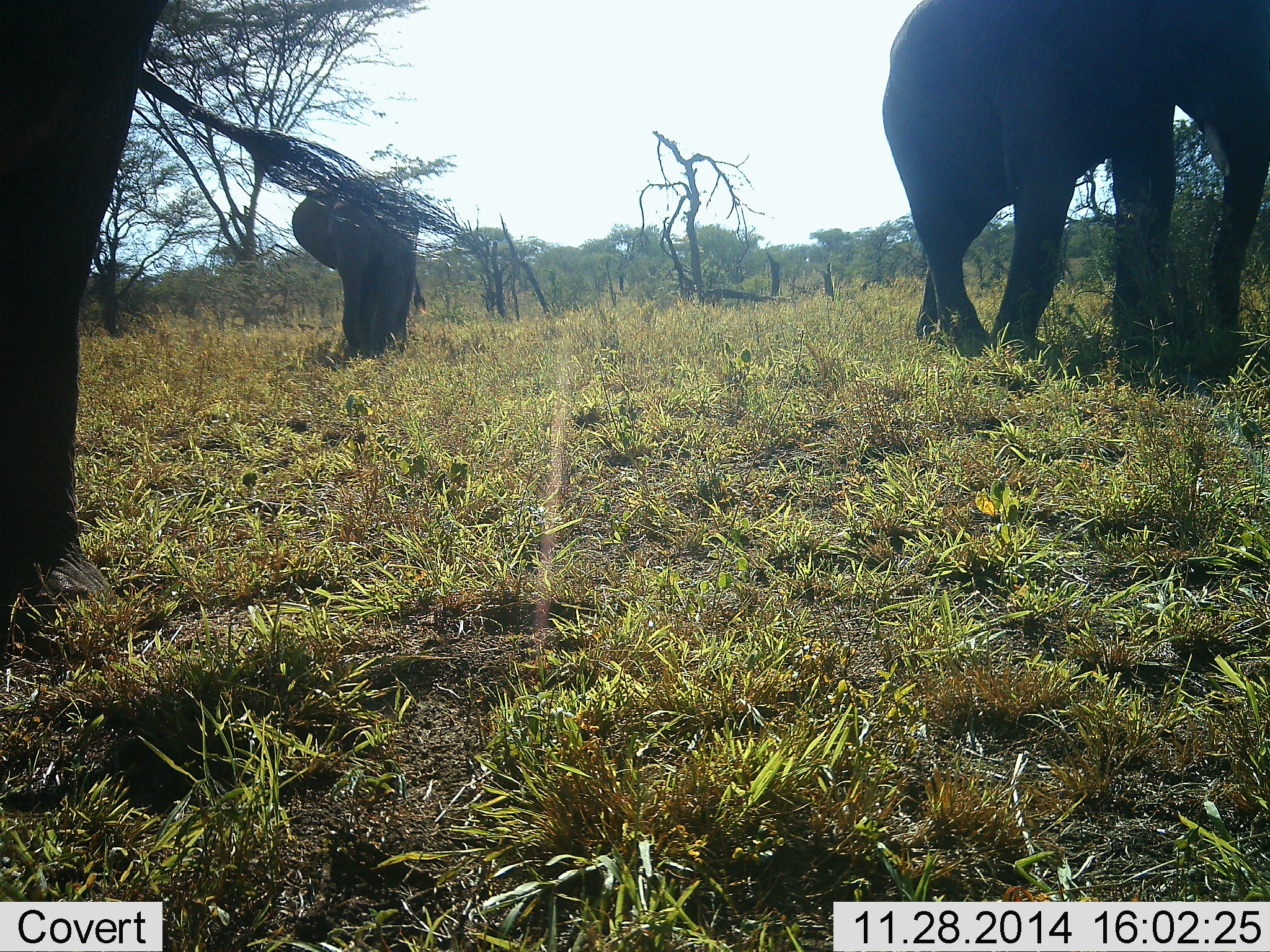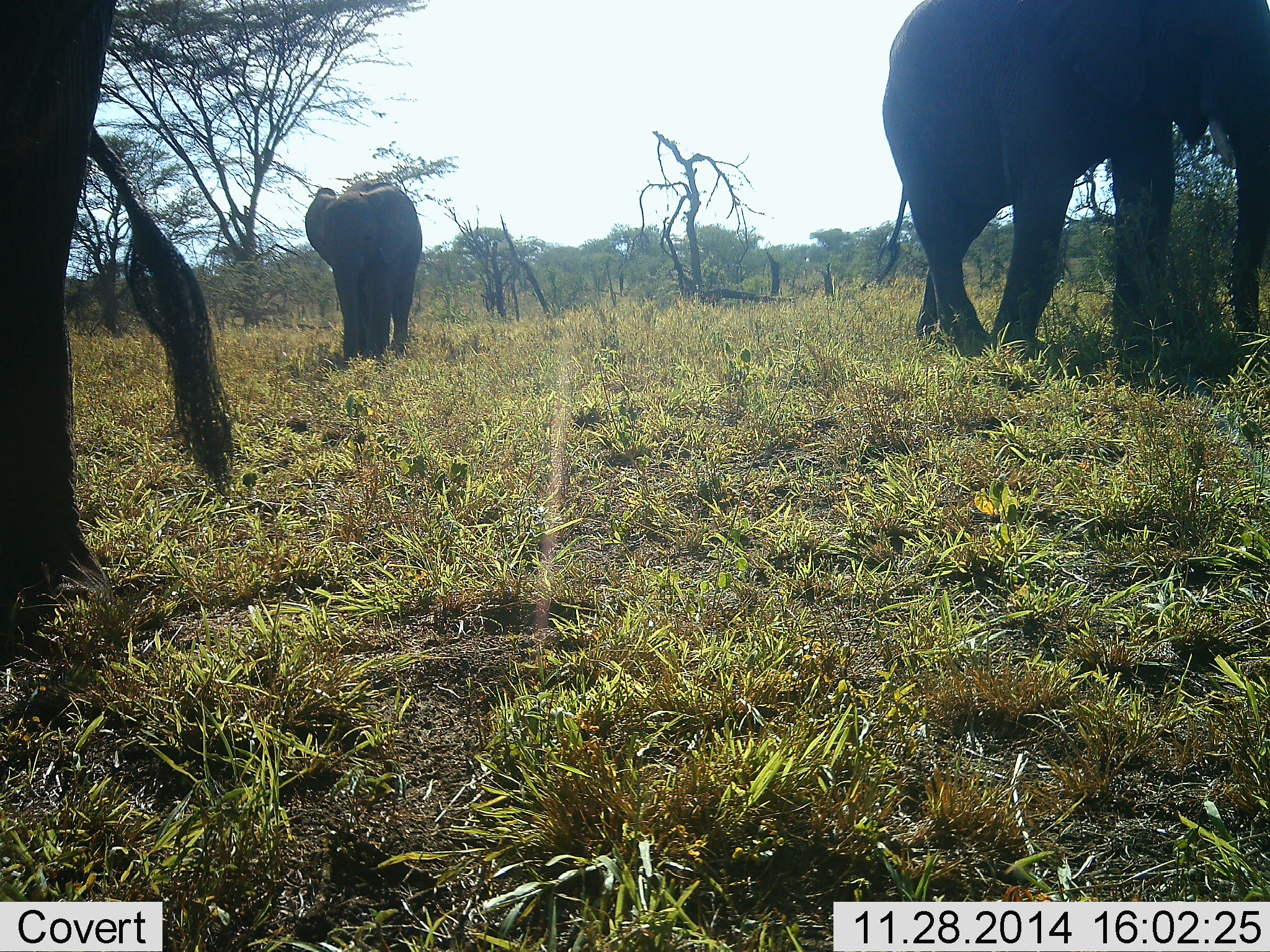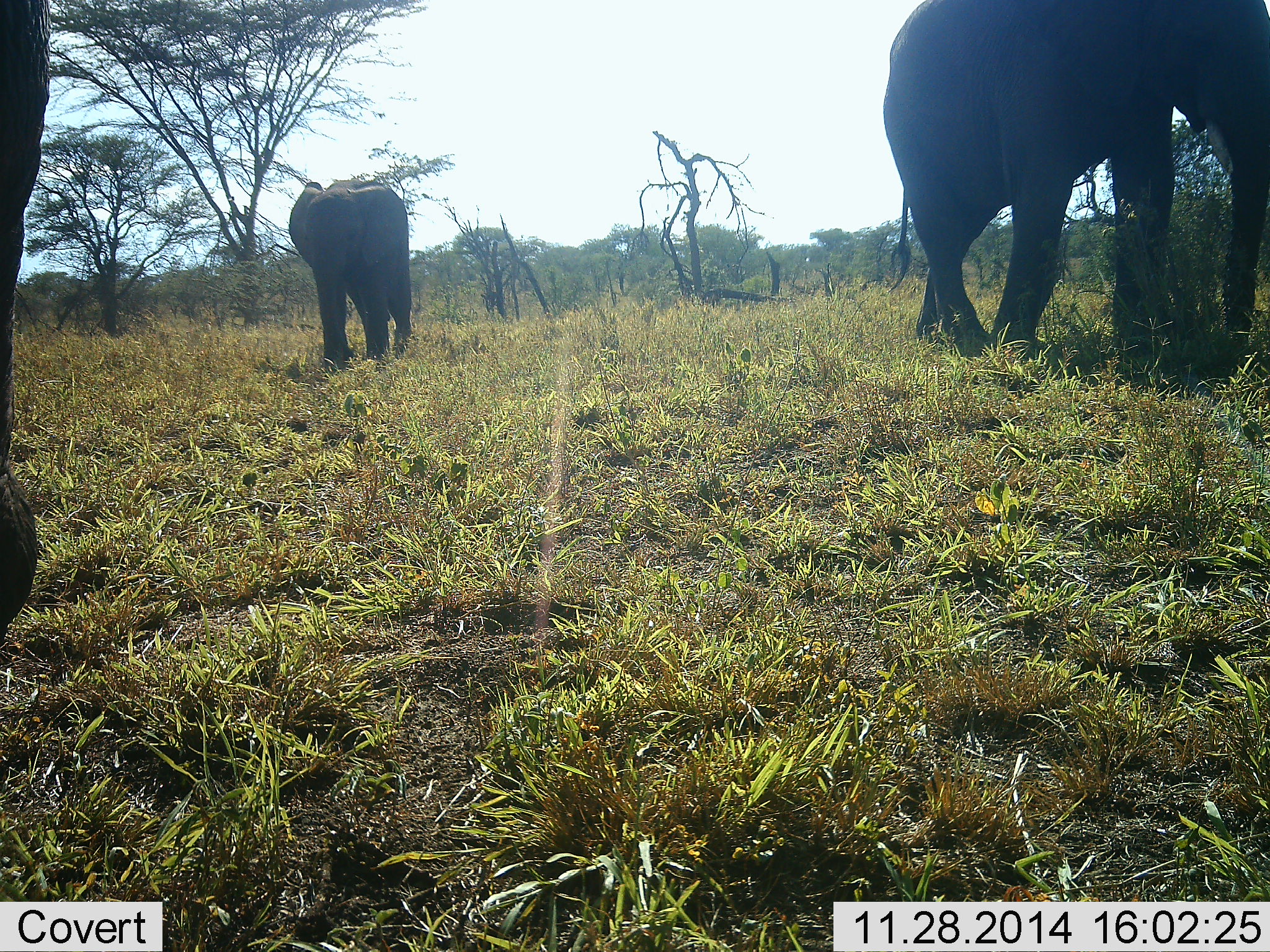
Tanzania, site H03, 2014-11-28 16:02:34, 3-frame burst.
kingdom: Animalia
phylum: Chordata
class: Mammalia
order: Proboscidea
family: Elephantidae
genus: Loxodonta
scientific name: Loxodonta africana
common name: african bush elephant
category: elephant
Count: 3.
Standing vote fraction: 40%.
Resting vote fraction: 0%.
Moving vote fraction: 50%.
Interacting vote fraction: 0%.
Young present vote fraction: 50%.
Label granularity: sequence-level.